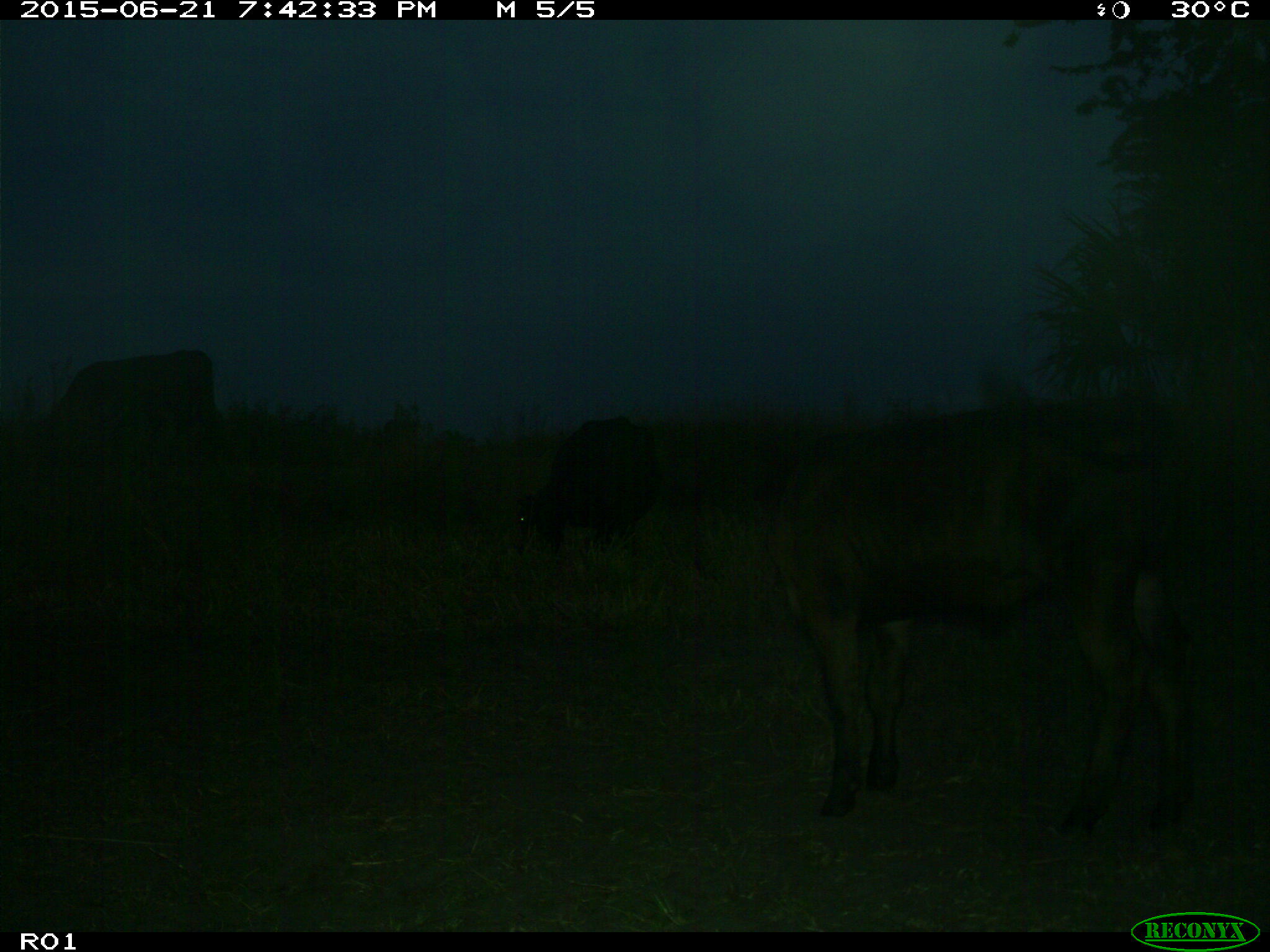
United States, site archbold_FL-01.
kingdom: Animalia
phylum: Chordata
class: Mammalia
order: Artiodactyla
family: Bovidae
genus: Bos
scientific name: Bos taurus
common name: domestic cow